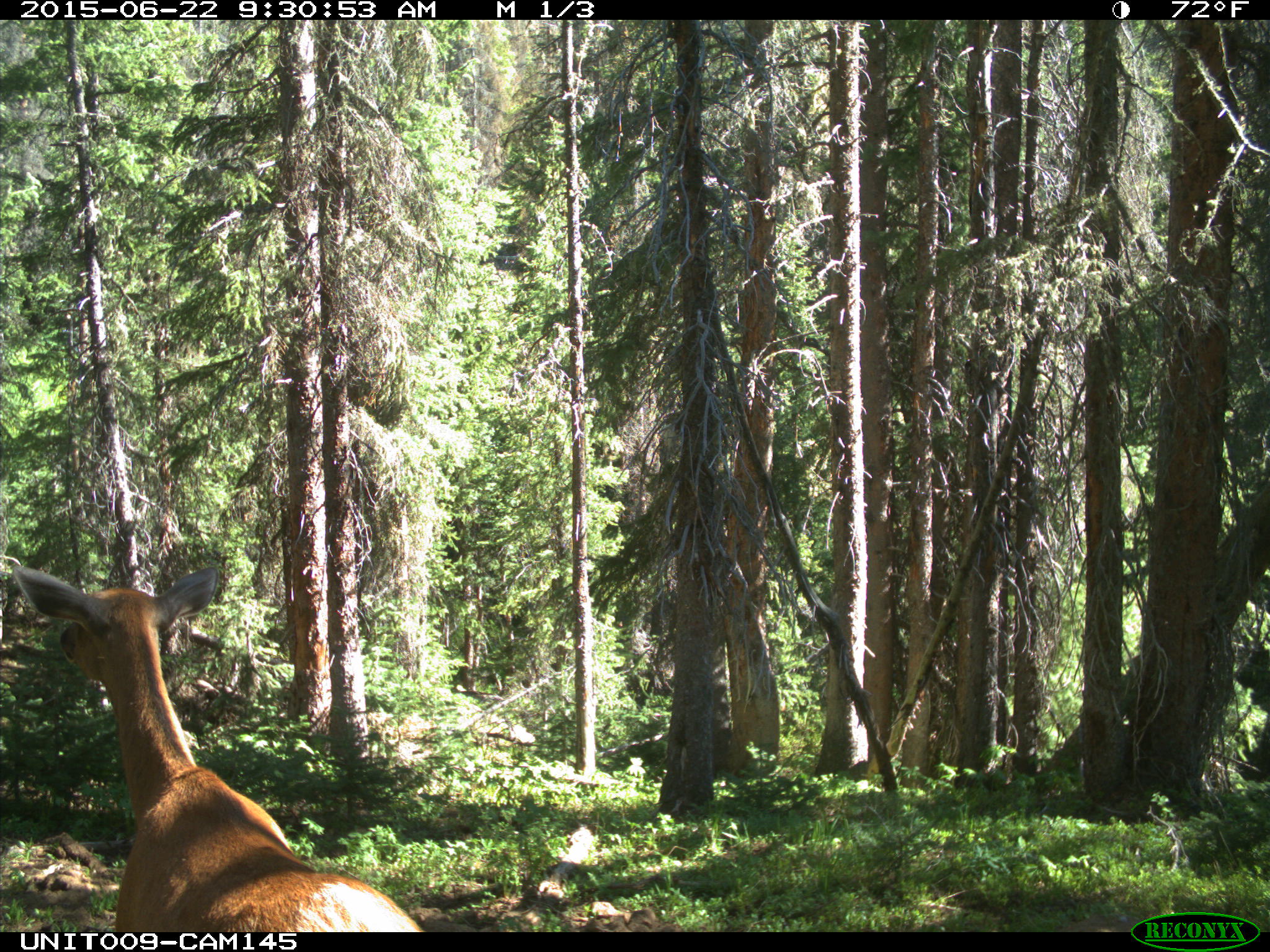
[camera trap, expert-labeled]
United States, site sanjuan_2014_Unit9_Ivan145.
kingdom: Animalia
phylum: Chordata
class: Mammalia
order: Artiodactyla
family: Cervidae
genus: Cervus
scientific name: Cervus elaphus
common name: red deer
Cervus elaphus (red deer).